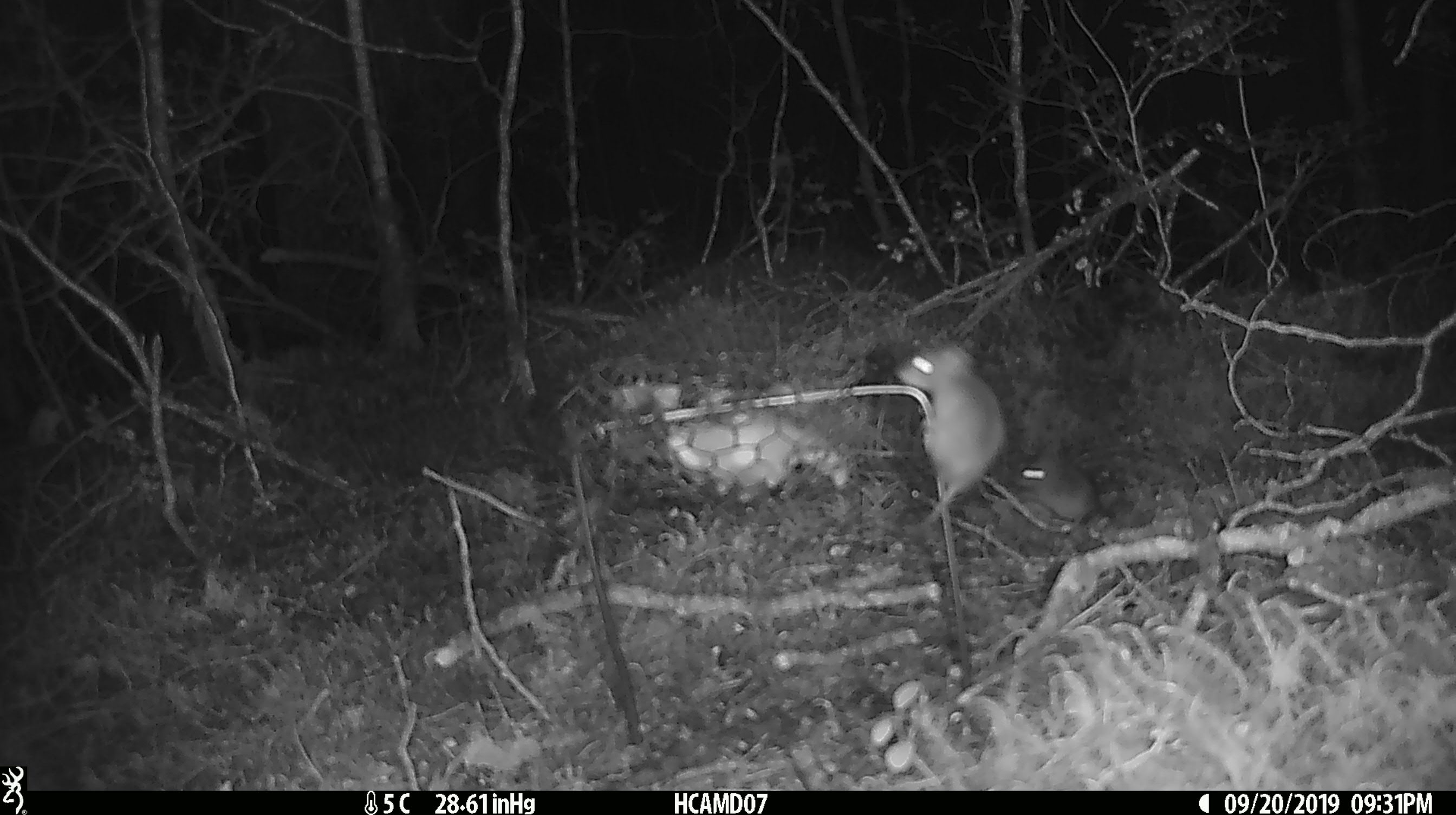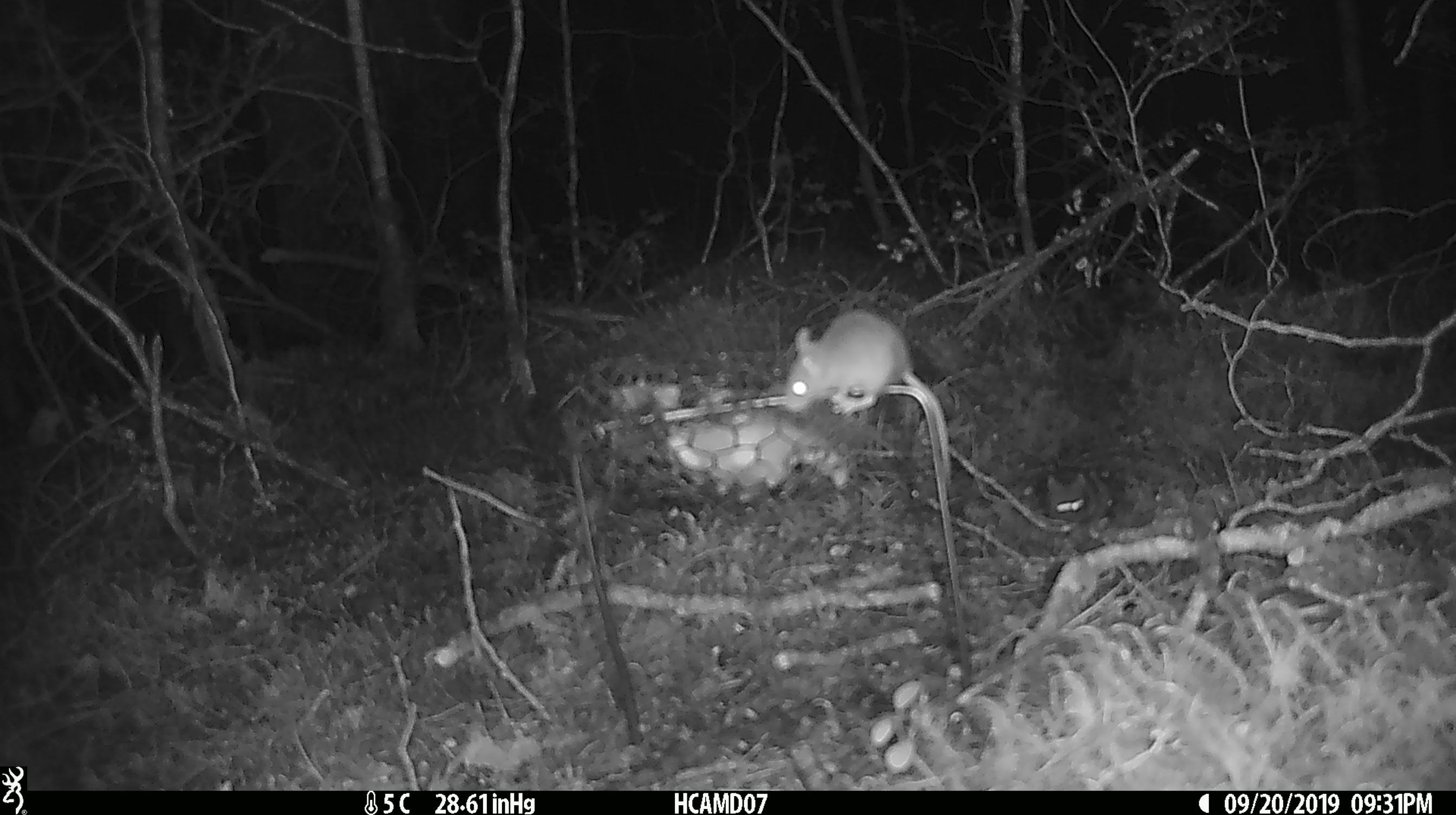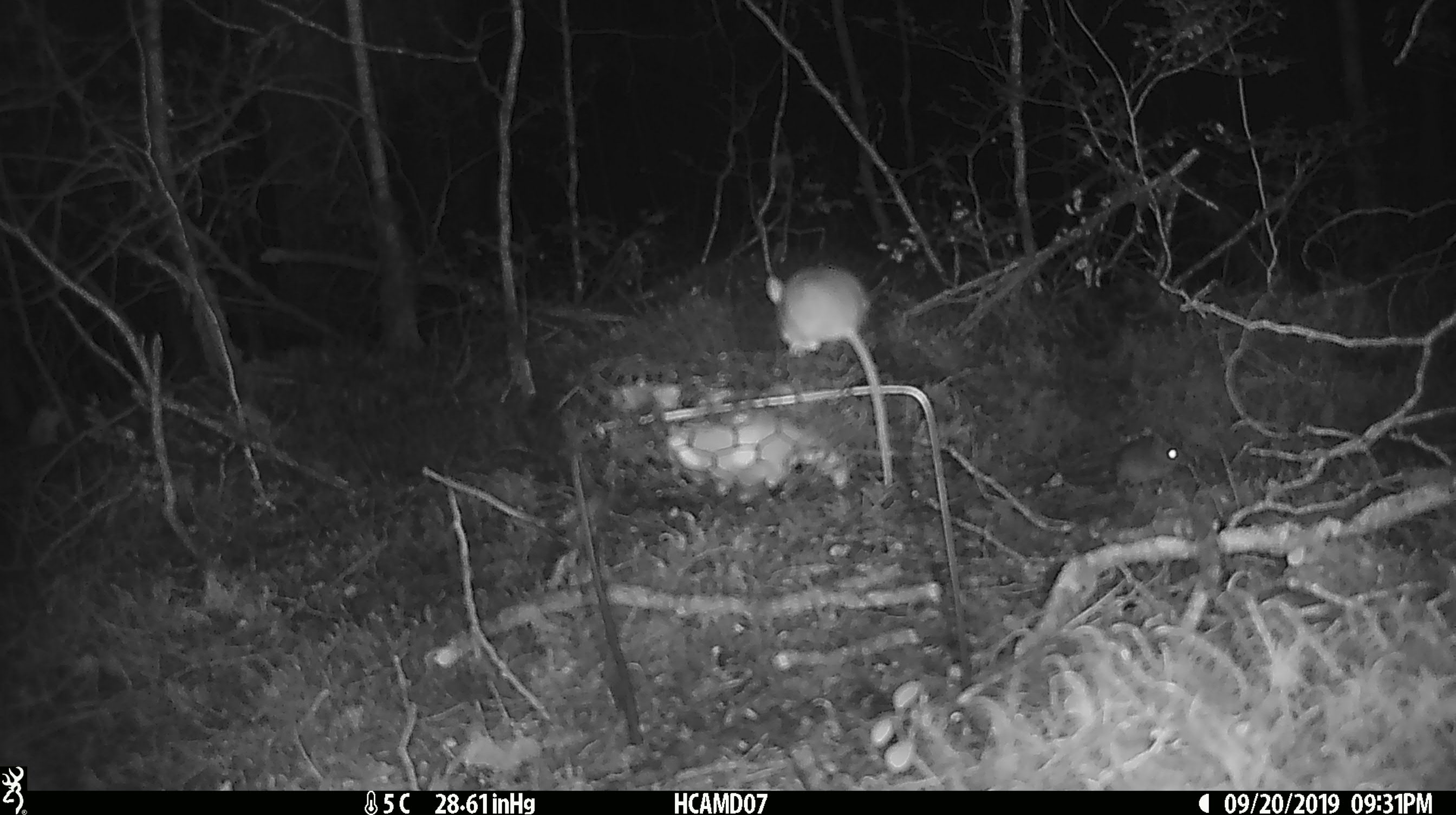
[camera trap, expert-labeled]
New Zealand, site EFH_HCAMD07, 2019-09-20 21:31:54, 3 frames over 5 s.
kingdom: Animalia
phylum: Chordata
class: Mammalia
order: Rodentia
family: Muridae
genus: Mus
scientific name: Mus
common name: mouse